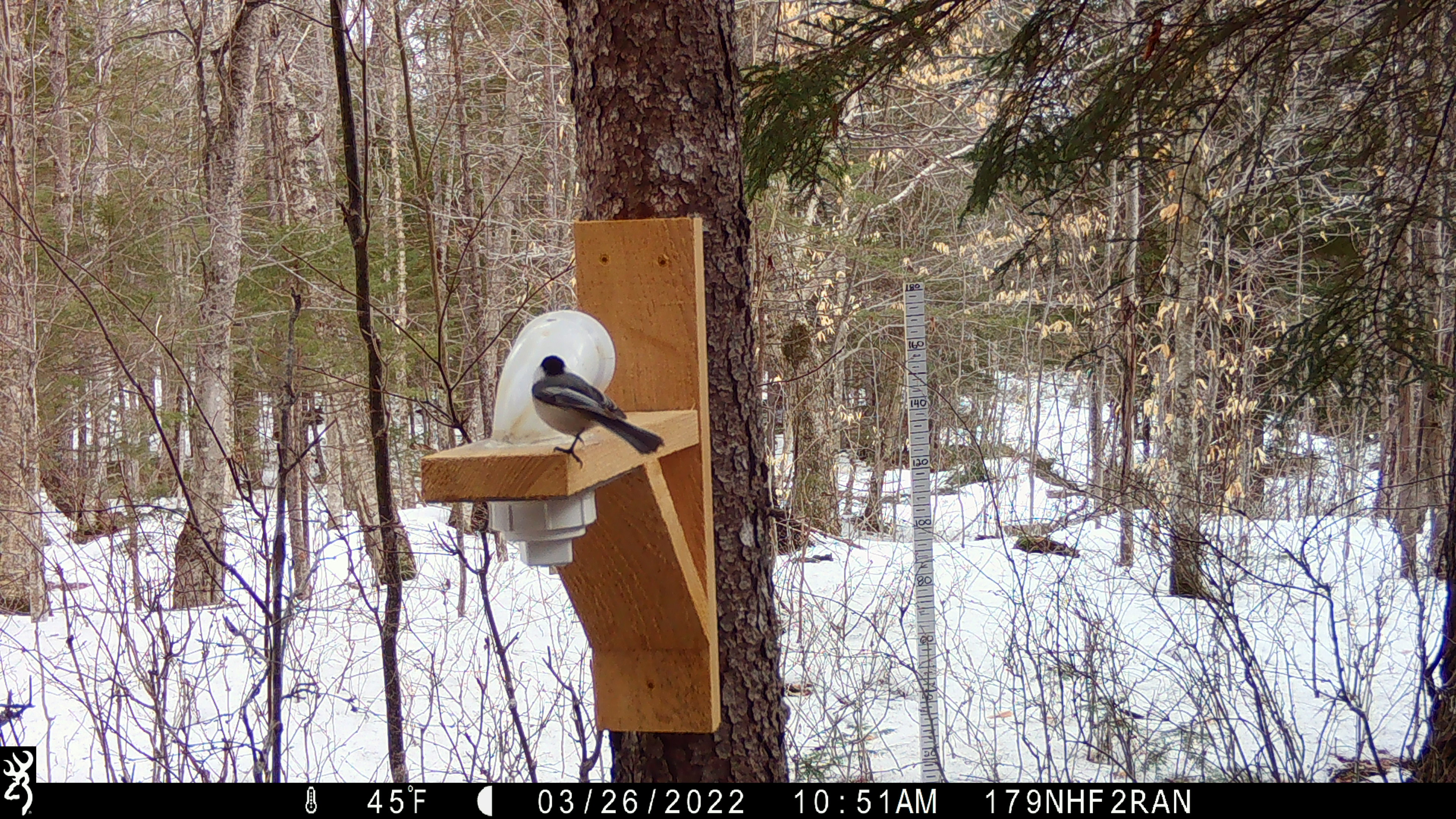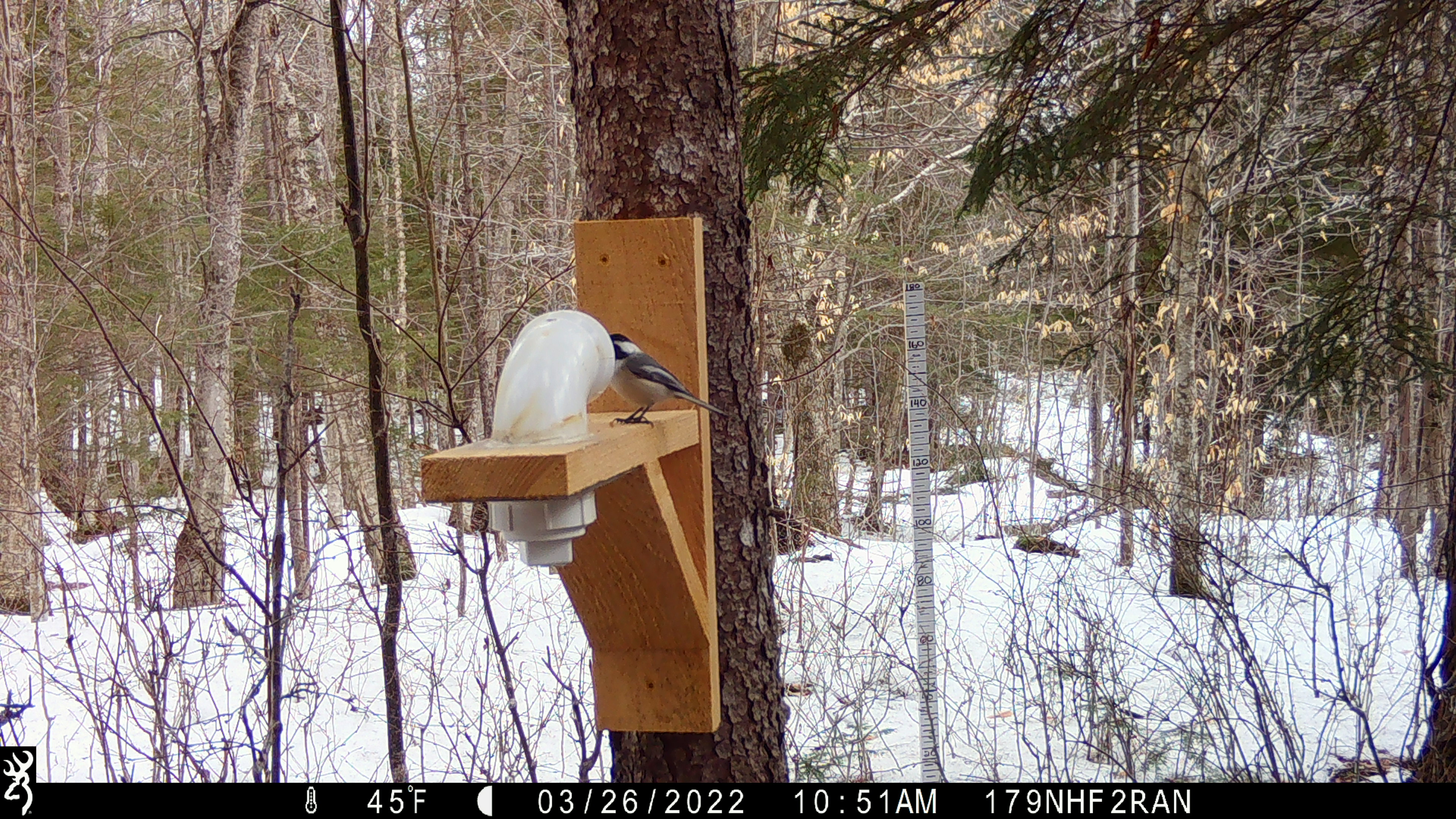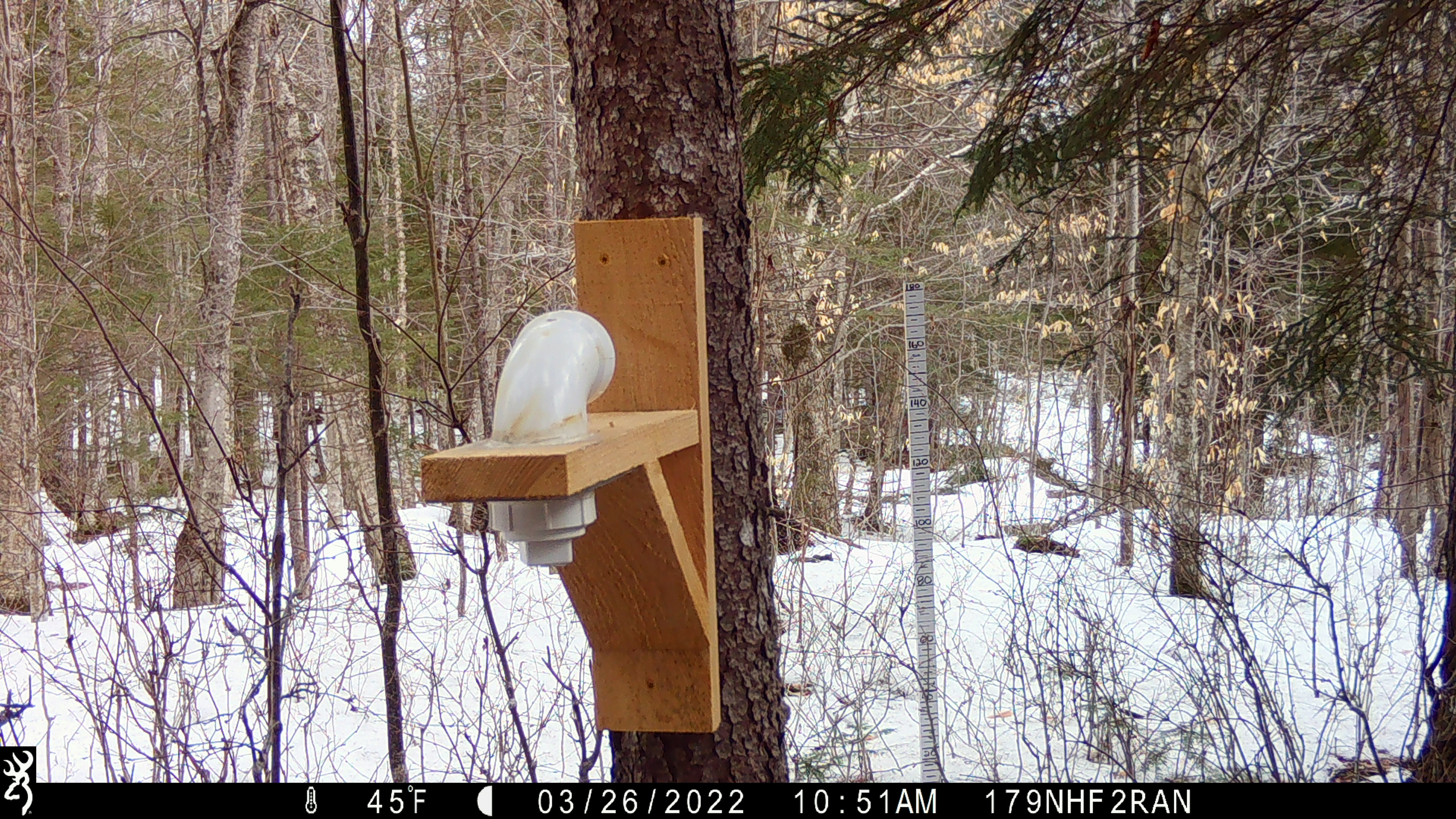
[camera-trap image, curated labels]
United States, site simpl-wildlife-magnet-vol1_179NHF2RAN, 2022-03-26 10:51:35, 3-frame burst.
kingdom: Animalia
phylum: Chordata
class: Aves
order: Passeriformes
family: Paridae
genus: Poecile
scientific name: Poecile atricapillus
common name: black-capped chickadee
Black-capped chickadee (Poecile atricapillus).